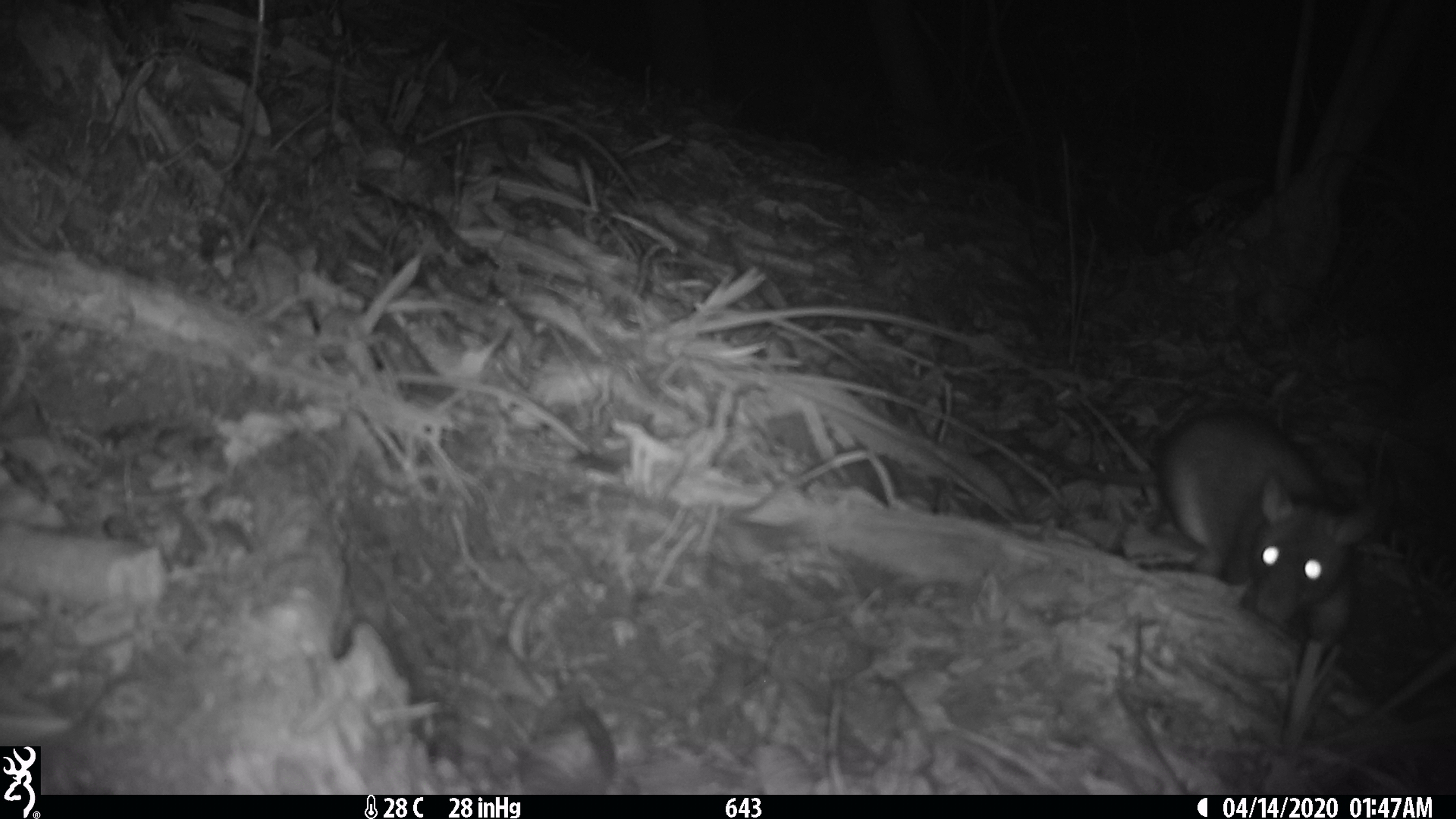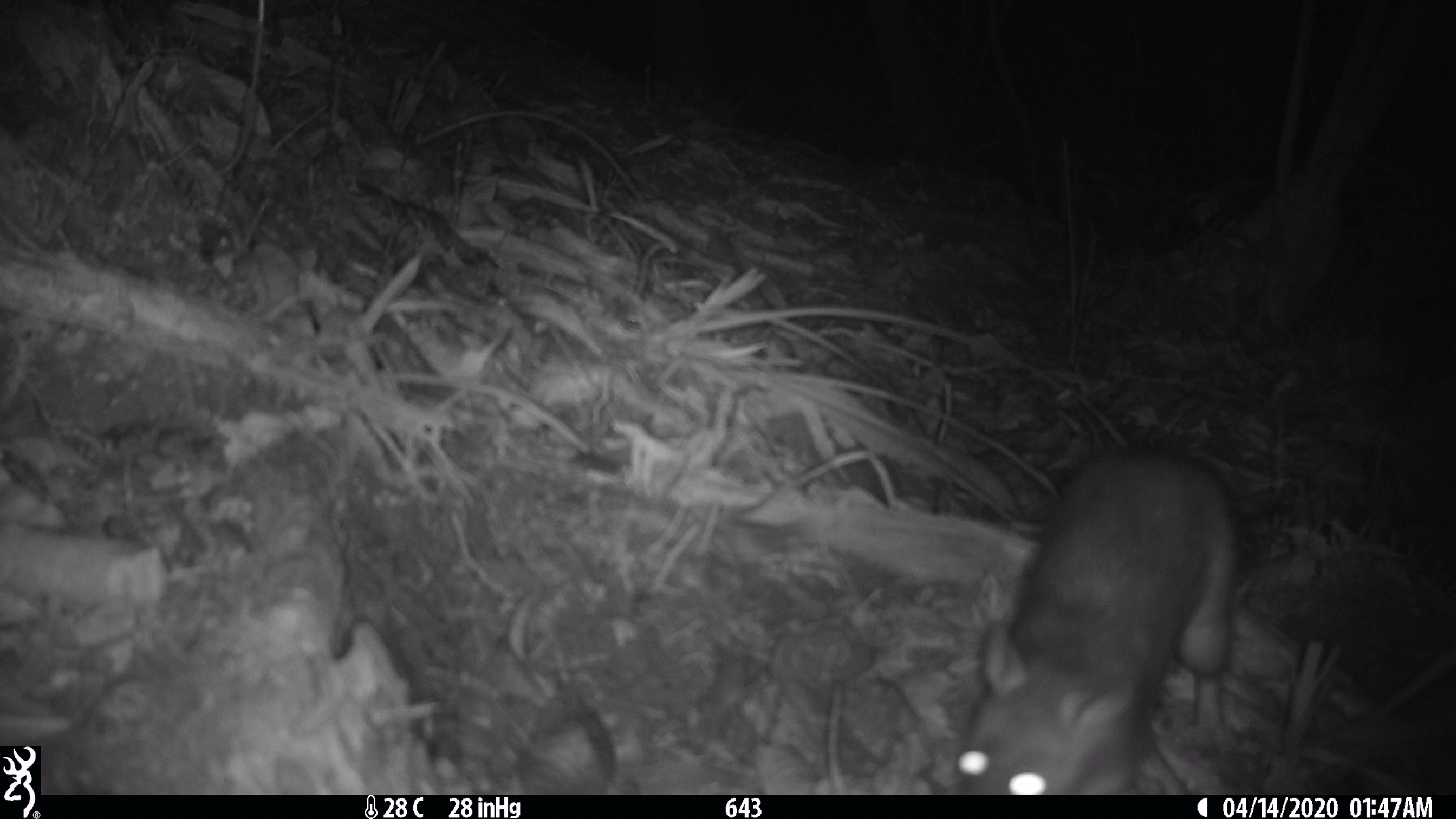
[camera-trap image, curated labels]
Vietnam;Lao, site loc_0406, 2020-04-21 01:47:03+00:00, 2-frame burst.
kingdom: Animalia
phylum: Chordata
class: Mammalia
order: Rodentia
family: Muridae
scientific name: Muridae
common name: old-world mice and rats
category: unidentified murid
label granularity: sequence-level